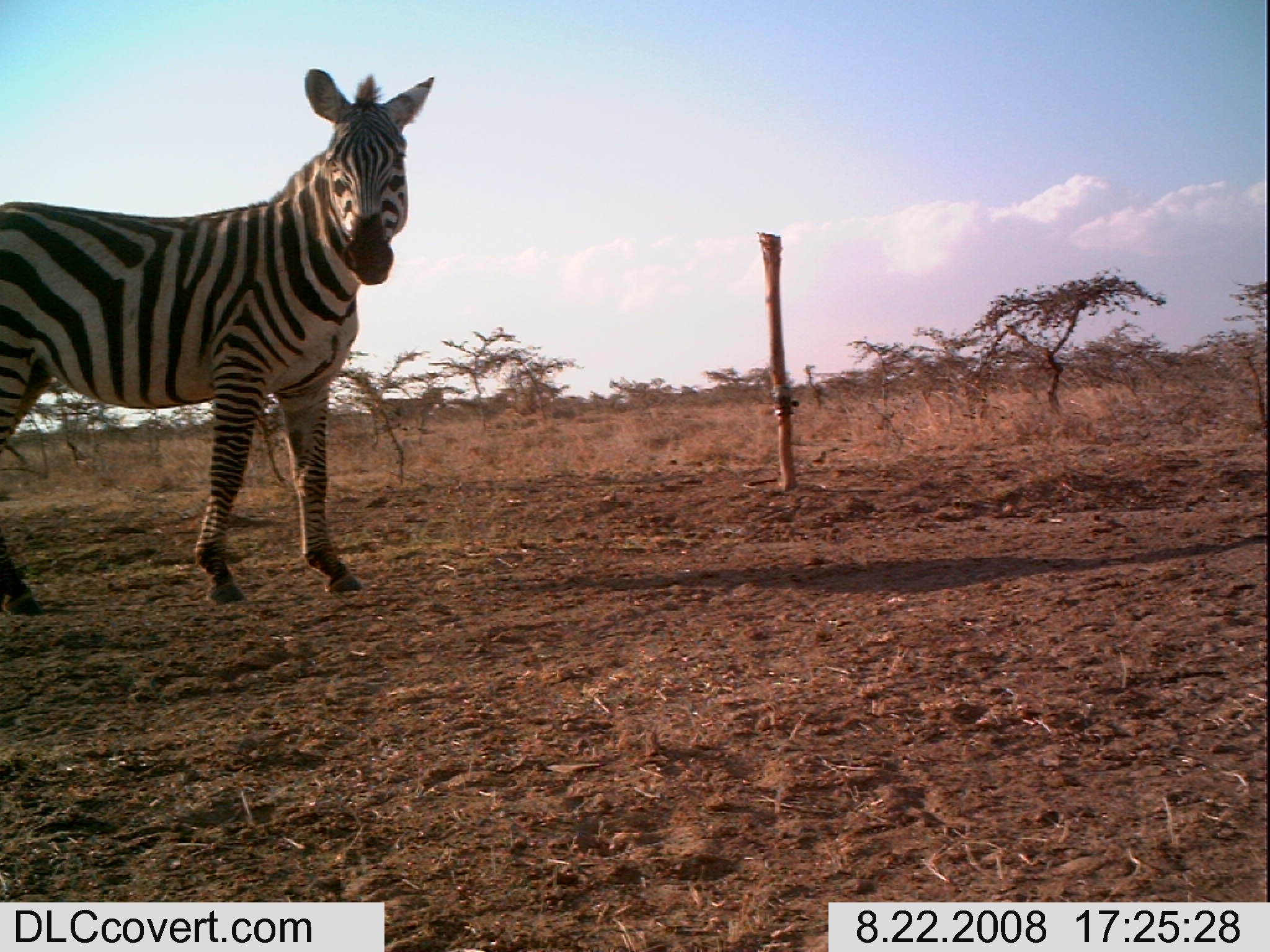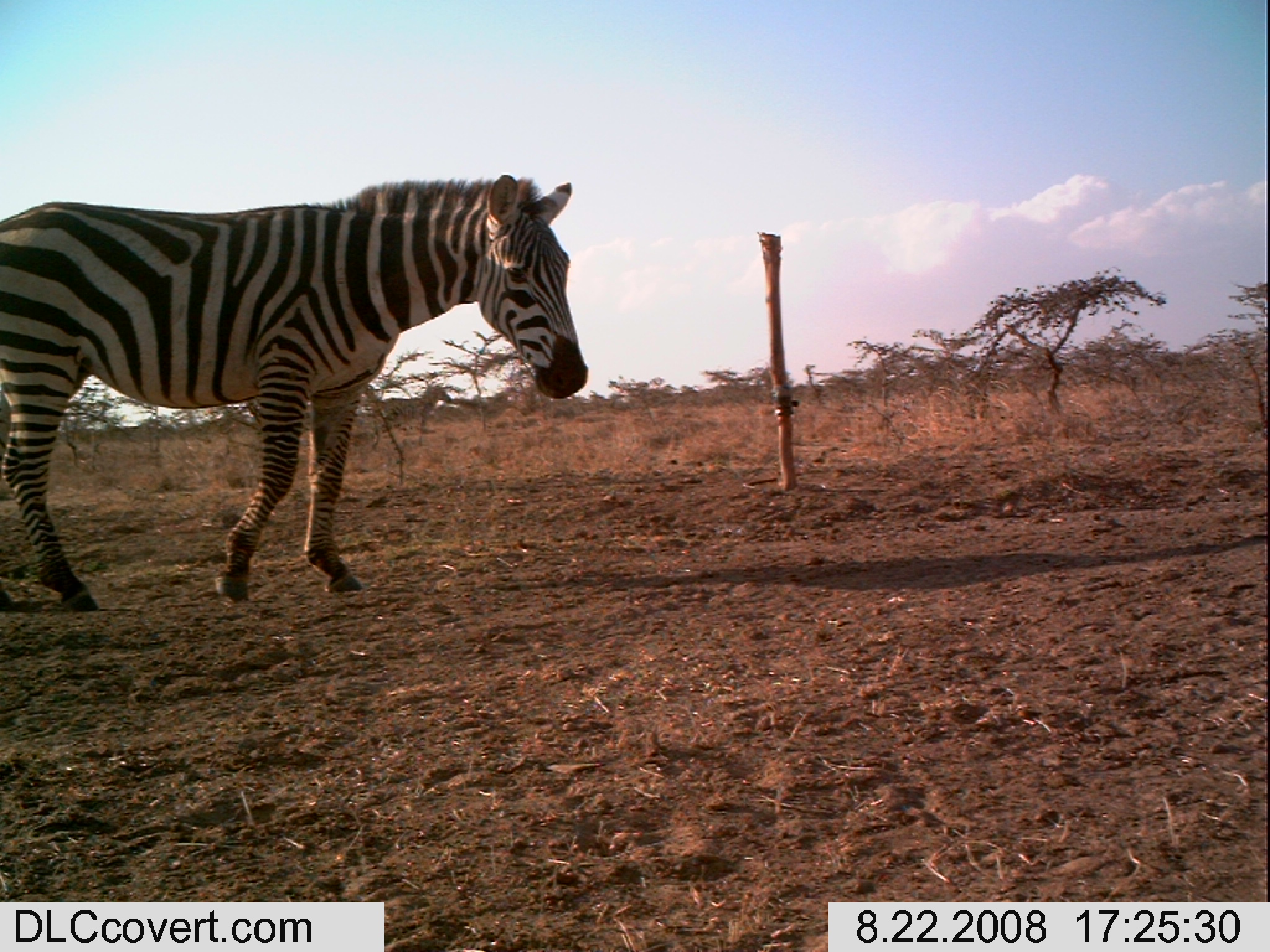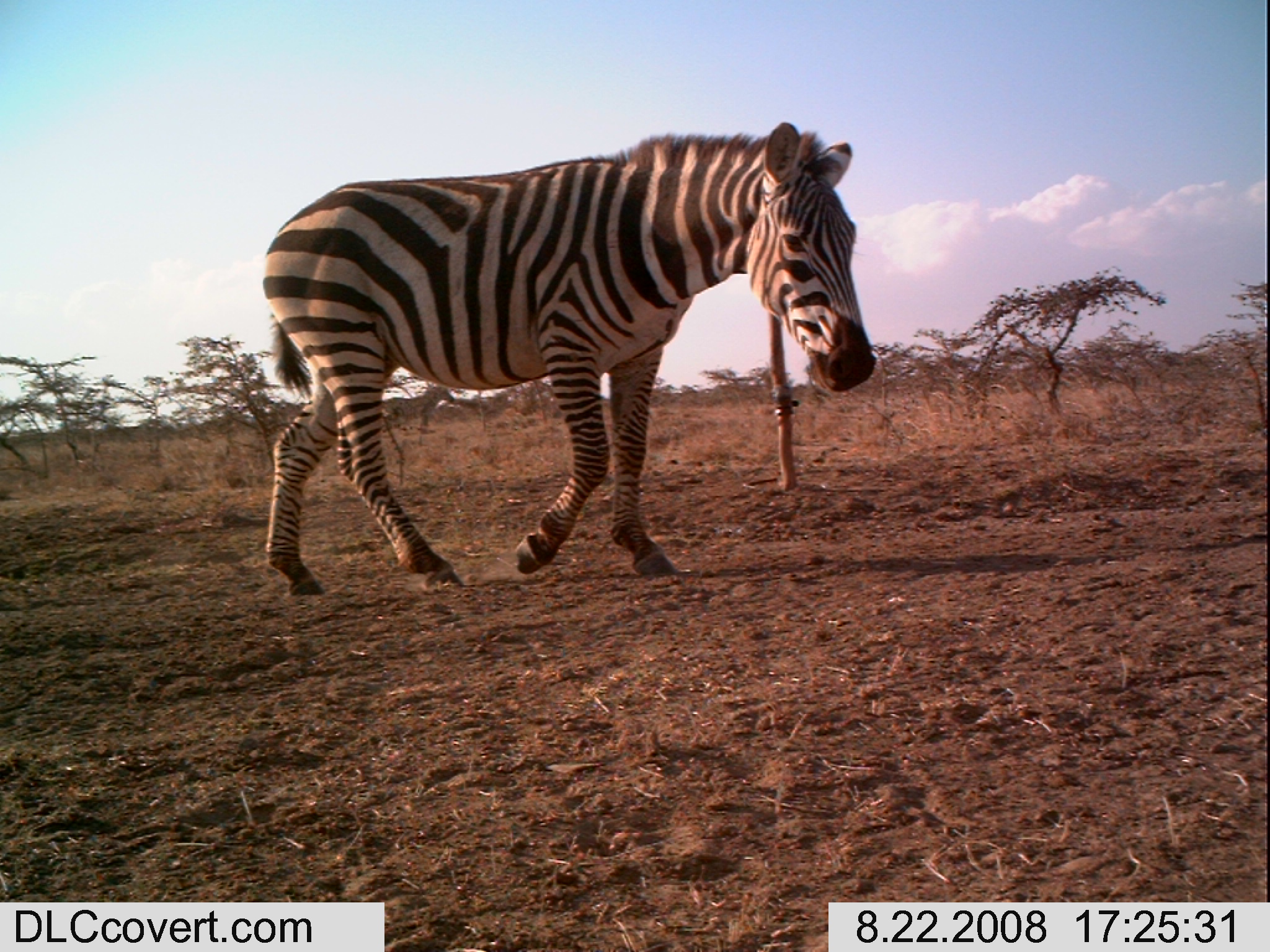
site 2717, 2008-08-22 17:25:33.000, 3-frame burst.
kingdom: Animalia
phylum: Chordata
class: Mammalia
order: Perissodactyla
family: Equidae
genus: Equus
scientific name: Equus quagga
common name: plains zebra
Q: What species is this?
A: Equus quagga (plains zebra).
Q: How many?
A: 1.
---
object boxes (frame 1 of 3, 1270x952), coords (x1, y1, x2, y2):
equus quagga: (0, 66, 437, 614)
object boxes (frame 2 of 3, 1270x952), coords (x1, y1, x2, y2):
equus quagga: (0, 171, 588, 602)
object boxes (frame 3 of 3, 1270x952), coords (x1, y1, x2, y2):
equus quagga: (260, 117, 878, 596); (385, 384, 453, 433)